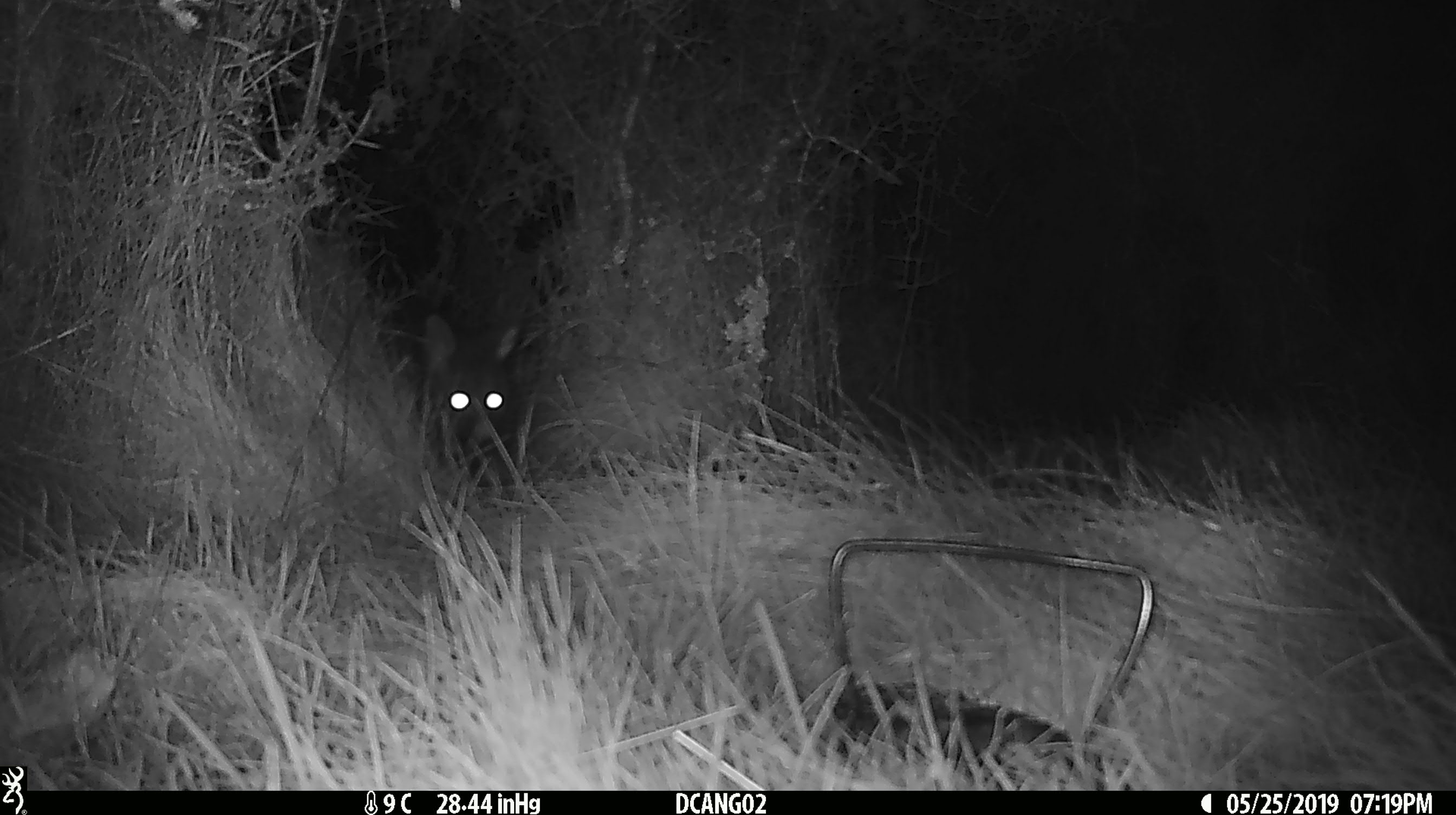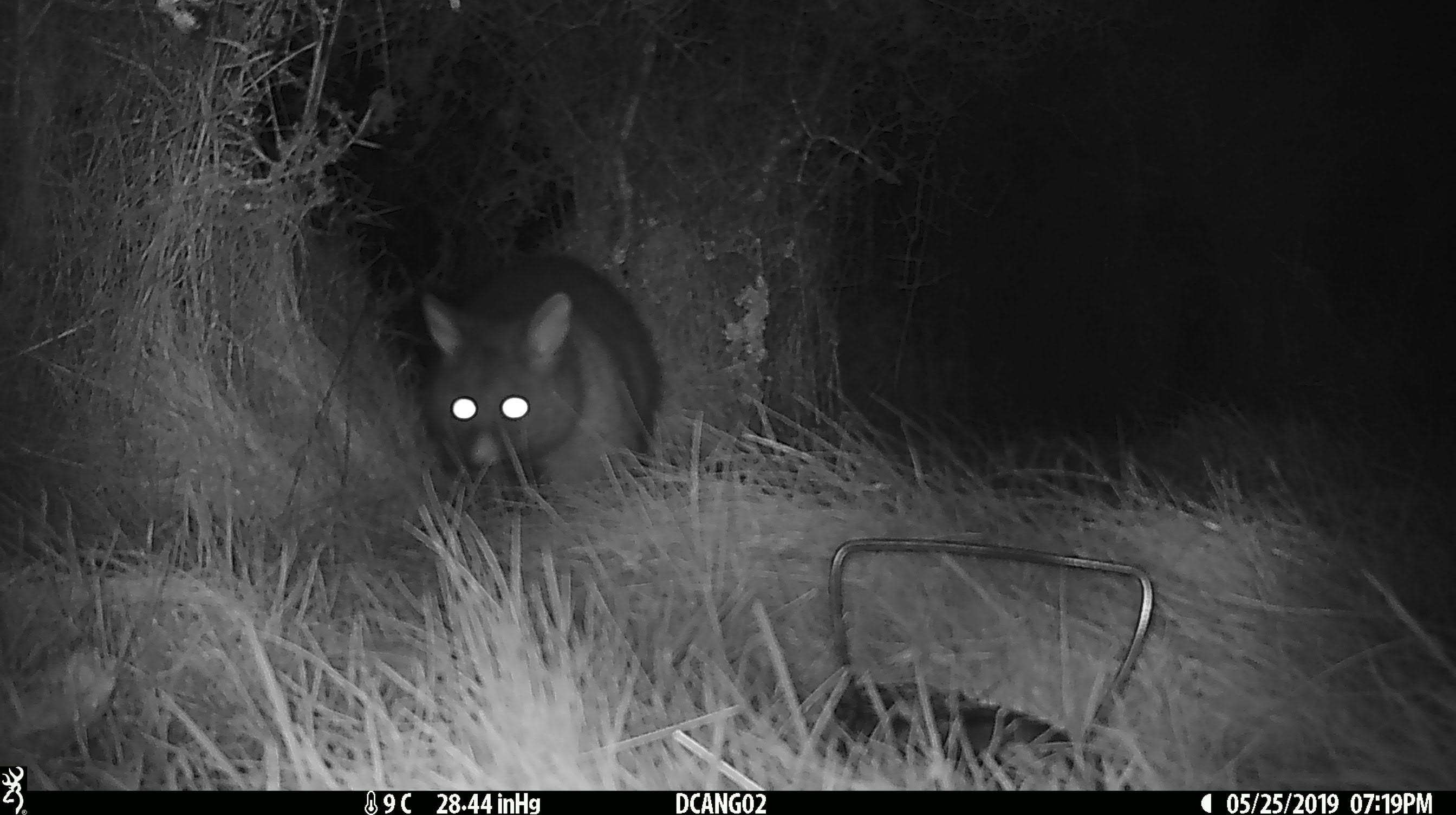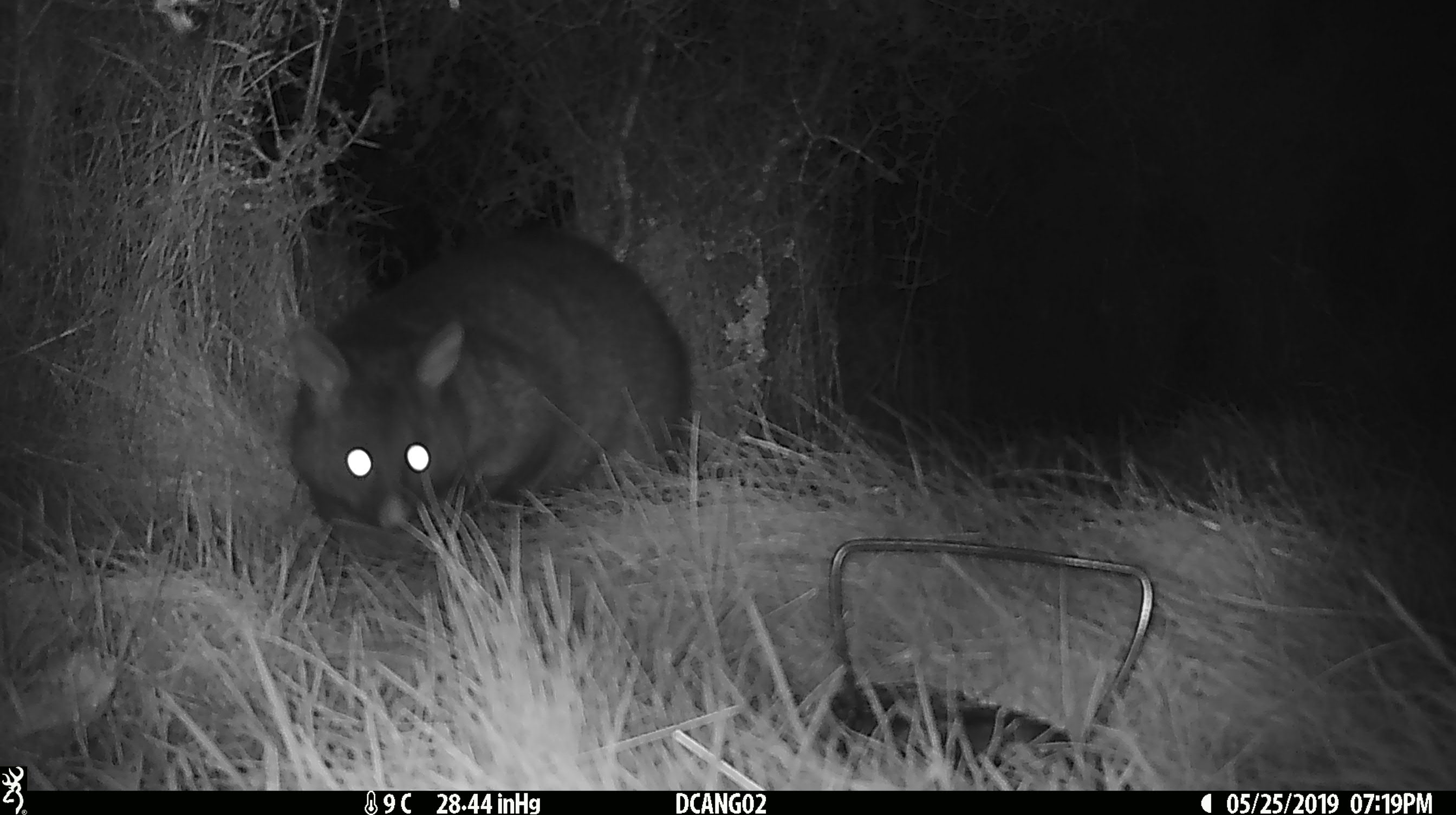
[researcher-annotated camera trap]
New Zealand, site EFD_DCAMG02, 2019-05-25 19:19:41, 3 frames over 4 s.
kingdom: Animalia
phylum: Chordata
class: Mammalia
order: Diprotodontia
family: Phalangeridae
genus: Trichosurus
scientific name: Trichosurus vulpecula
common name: common brushtail possum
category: possum